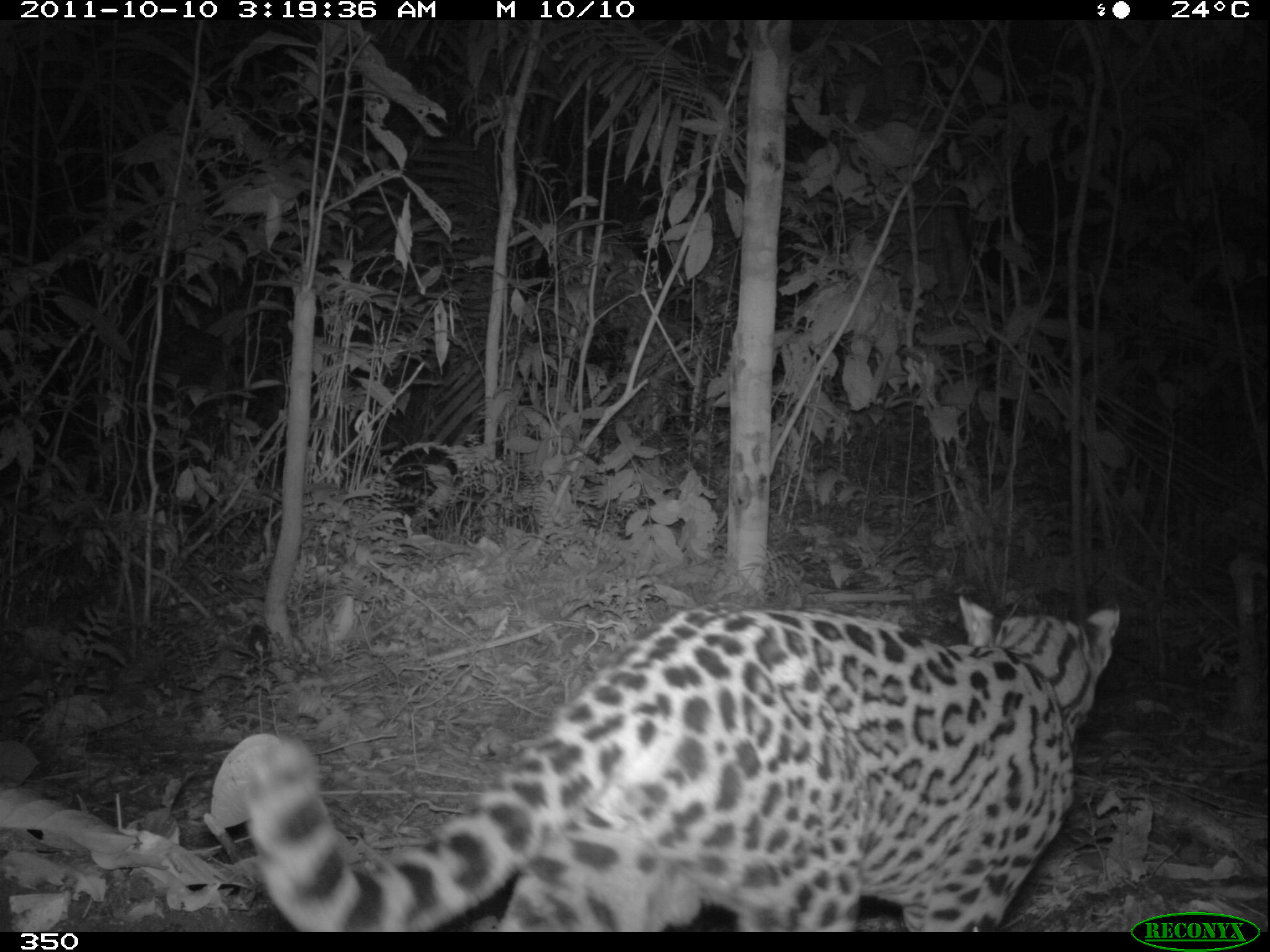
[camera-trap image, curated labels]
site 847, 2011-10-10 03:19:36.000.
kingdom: Animalia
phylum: Chordata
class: Mammalia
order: Carnivora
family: Felidae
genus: Leopardus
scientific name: Leopardus pardalis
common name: ocelot